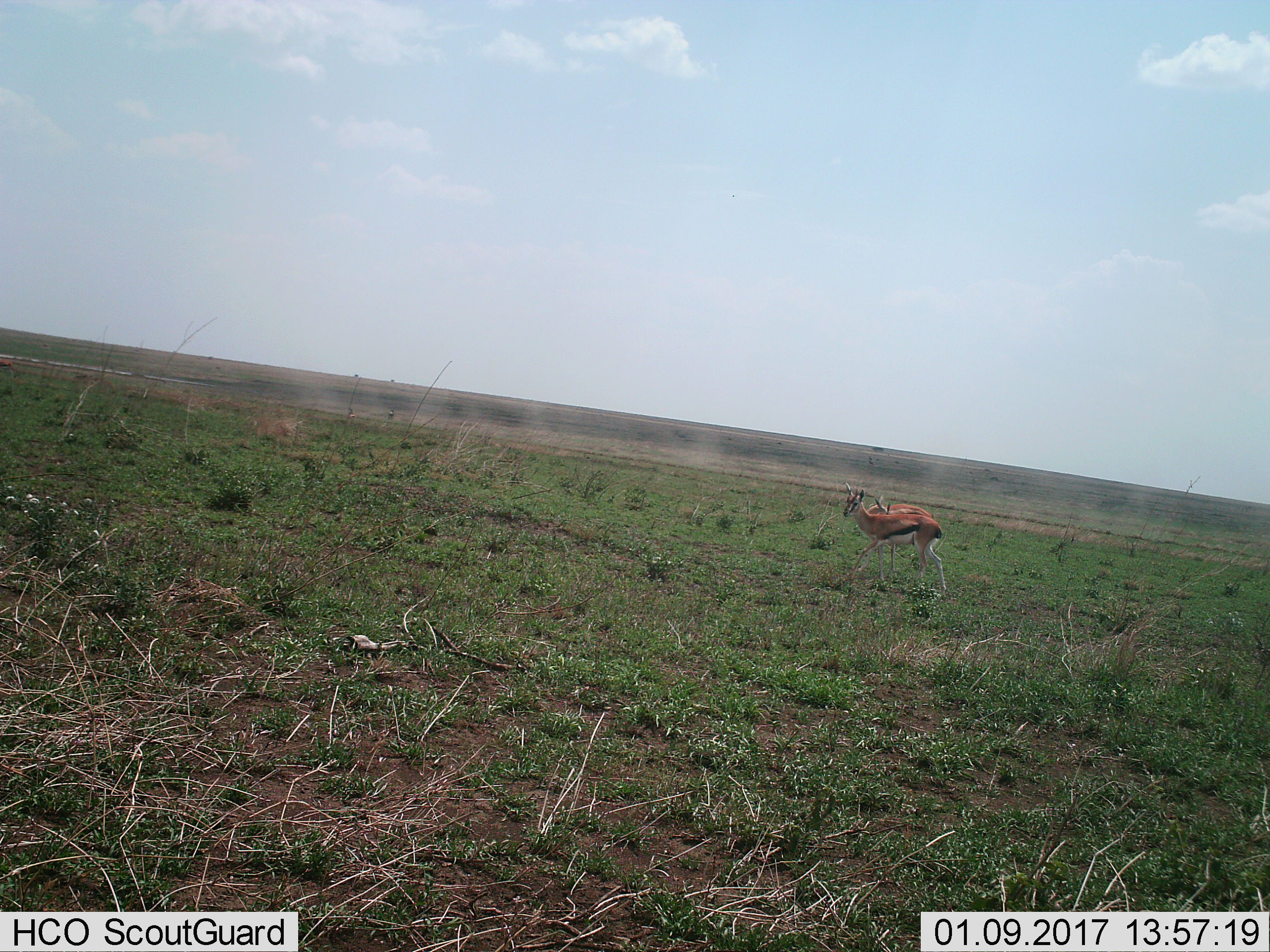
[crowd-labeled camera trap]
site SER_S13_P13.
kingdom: Animalia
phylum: Chordata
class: Mammalia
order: Artiodactyla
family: Bovidae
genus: Eudorcas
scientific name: Eudorcas thomsonii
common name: thomson's gazelle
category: gazellethomsons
Gazellethomsons (thomson's gazelle) (Eudorcas thomsonii), count 2. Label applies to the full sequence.